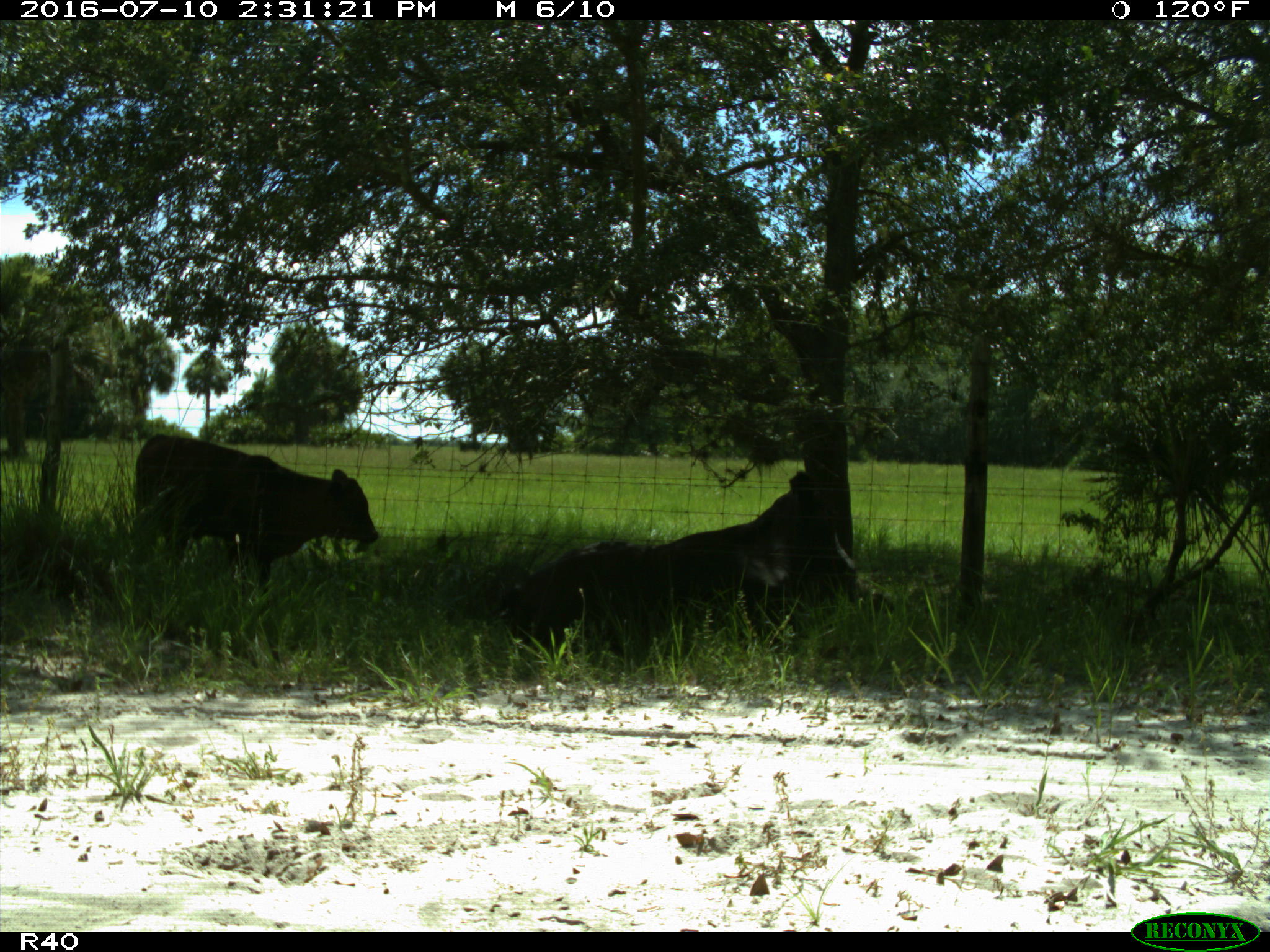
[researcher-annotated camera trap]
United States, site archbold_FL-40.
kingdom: Animalia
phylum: Chordata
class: Mammalia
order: Artiodactyla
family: Bovidae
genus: Bos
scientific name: Bos taurus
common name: domestic cow